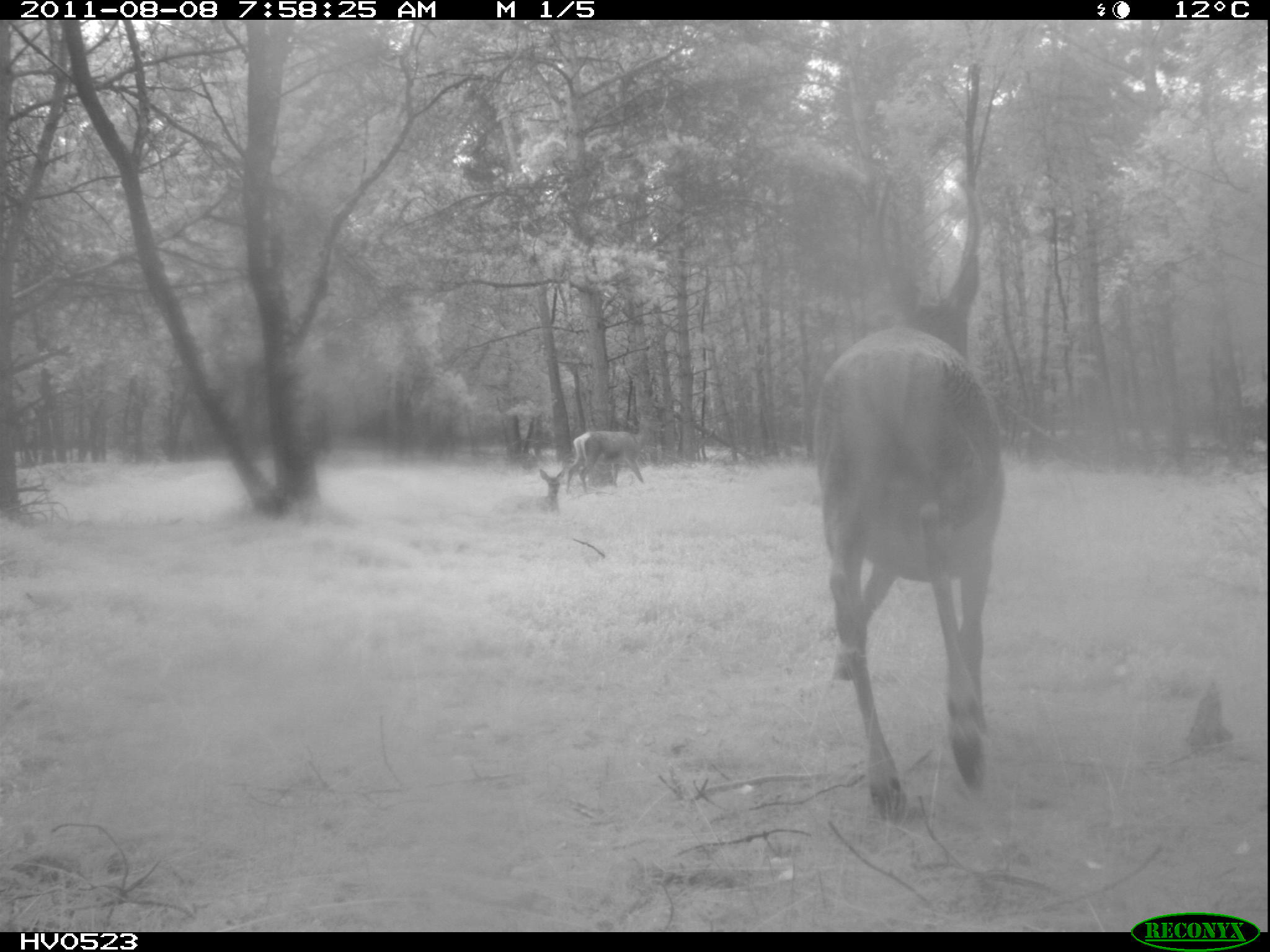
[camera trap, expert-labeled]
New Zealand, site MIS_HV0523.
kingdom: Animalia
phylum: Chordata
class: Mammalia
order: Artiodactyla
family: Cervidae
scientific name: Cervidae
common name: deer